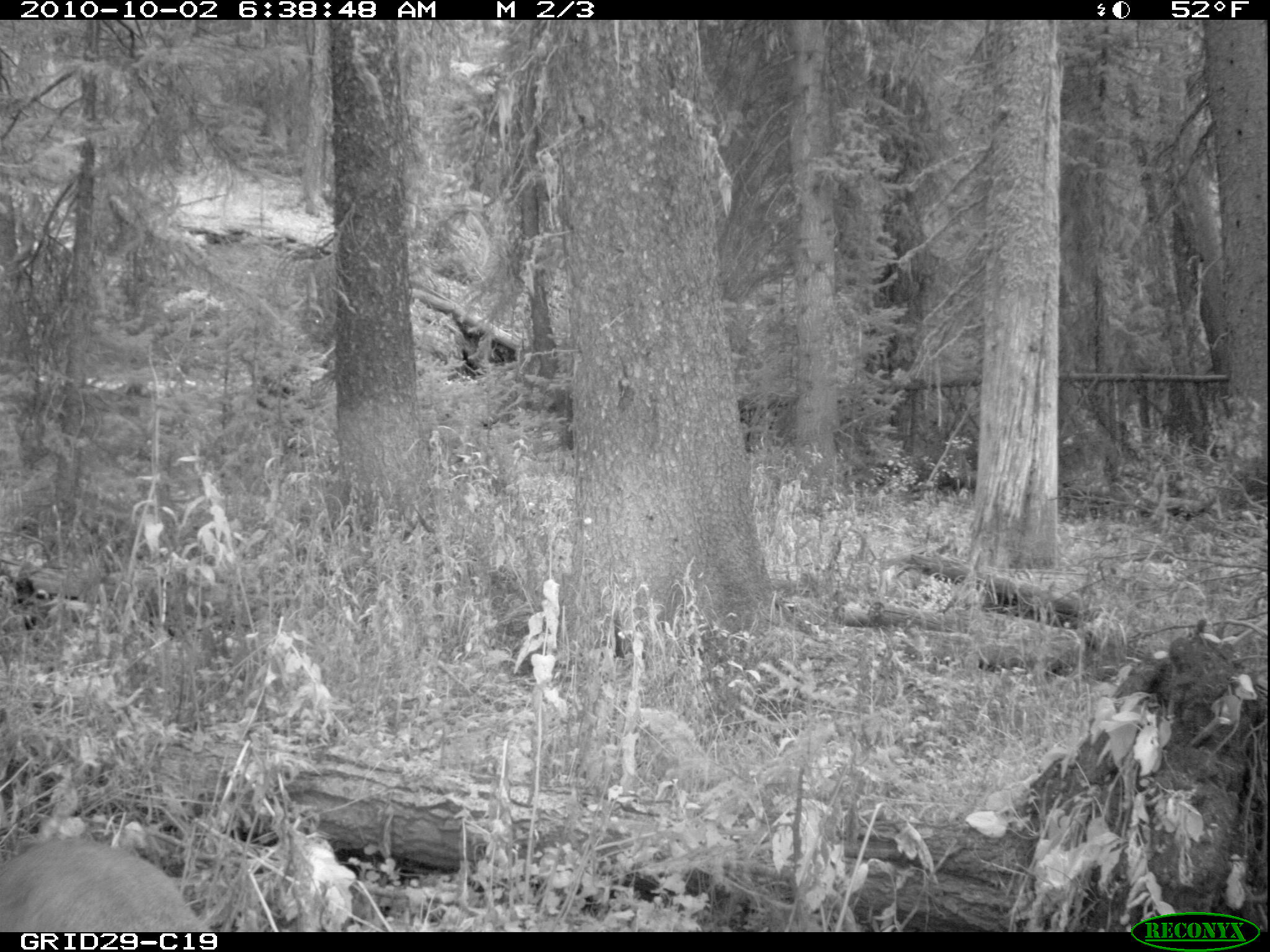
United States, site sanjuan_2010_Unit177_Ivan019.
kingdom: Animalia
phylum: Chordata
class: Mammalia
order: Artiodactyla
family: Cervidae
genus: Odocoileus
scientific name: Odocoileus hemionus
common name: mule deer